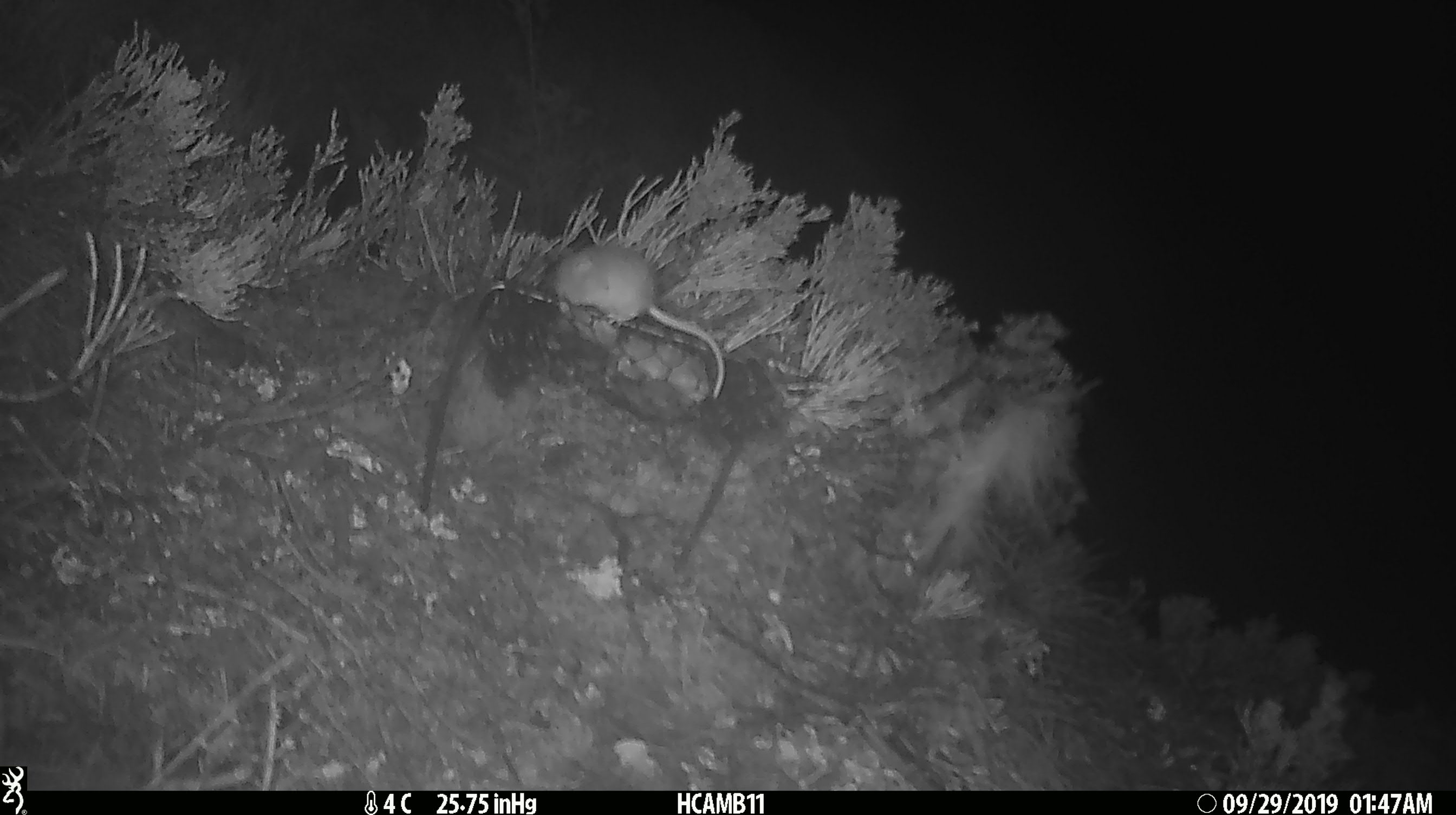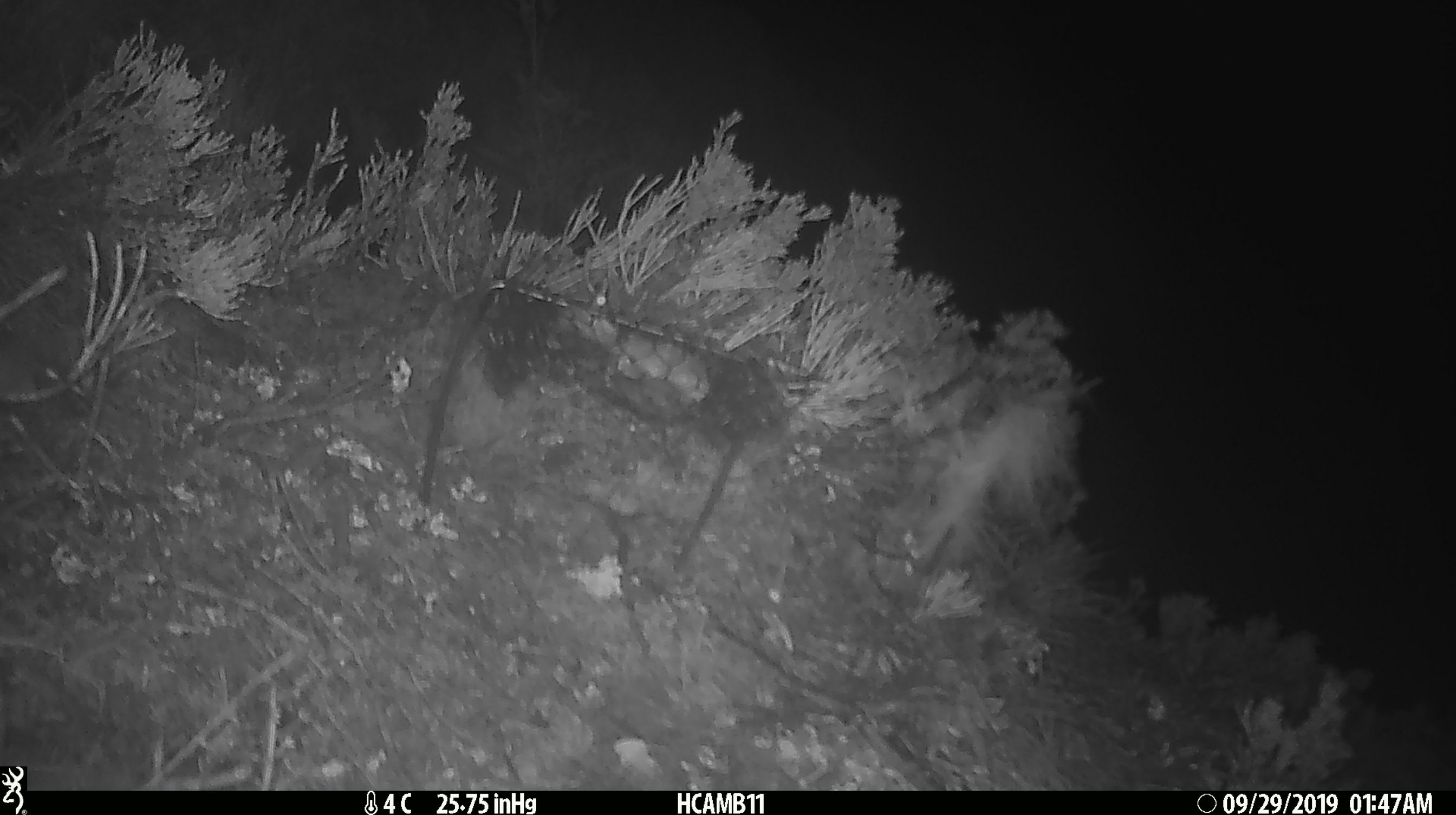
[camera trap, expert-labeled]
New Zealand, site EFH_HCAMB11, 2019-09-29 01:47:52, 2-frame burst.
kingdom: Animalia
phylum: Chordata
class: Mammalia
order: Rodentia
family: Muridae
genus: Mus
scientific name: Mus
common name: mouse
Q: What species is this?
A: Mouse (Mus).